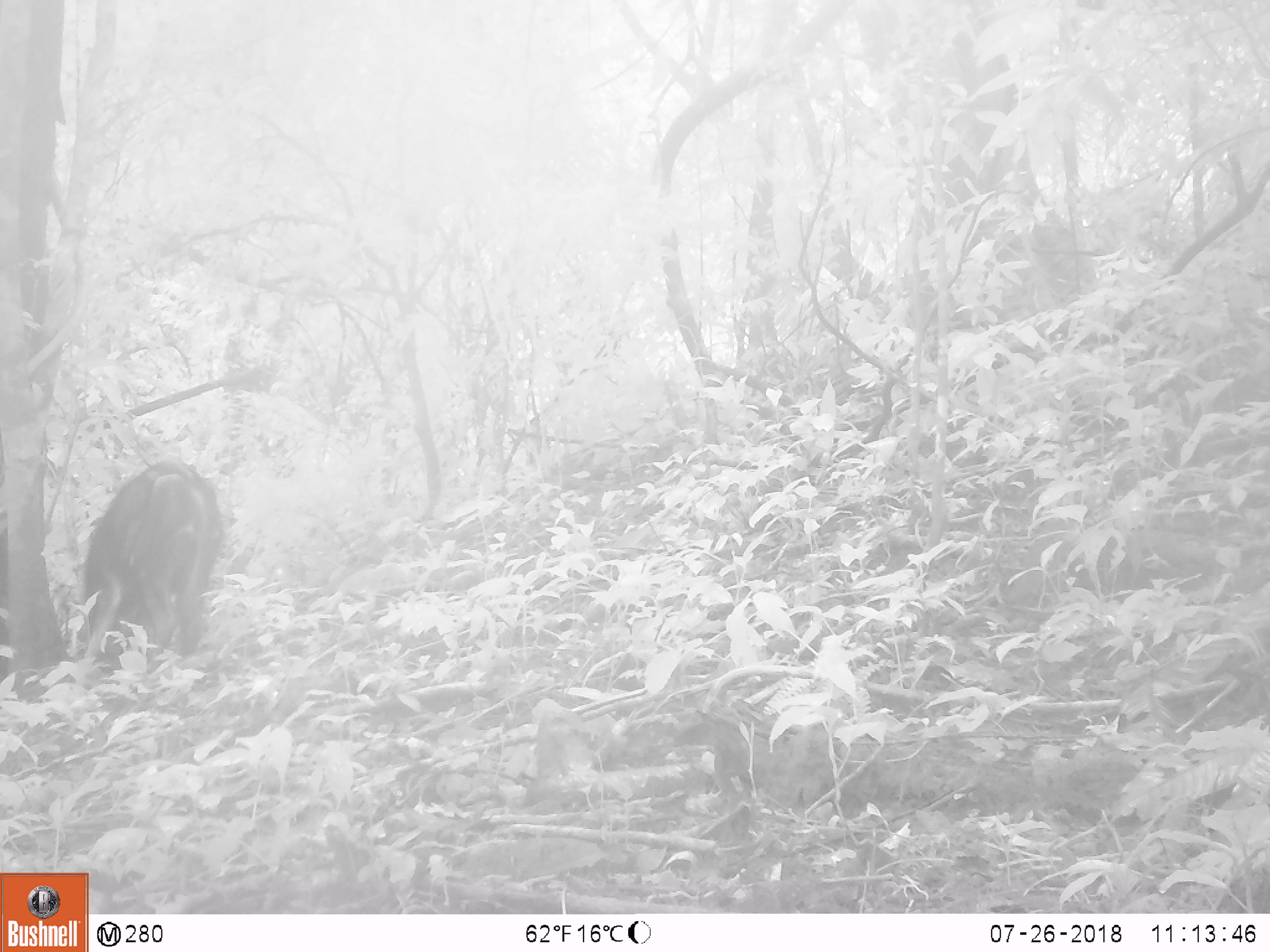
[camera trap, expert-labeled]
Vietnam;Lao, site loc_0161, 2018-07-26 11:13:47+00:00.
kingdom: Animalia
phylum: Chordata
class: Mammalia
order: Artiodactyla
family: Suidae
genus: Sus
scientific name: Sus scrofa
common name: eurasian wild pig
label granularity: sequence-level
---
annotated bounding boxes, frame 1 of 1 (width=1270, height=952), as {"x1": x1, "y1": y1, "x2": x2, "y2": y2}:
eurasian wild pig: {"x1": 80, "y1": 461, "x2": 225, "y2": 674}